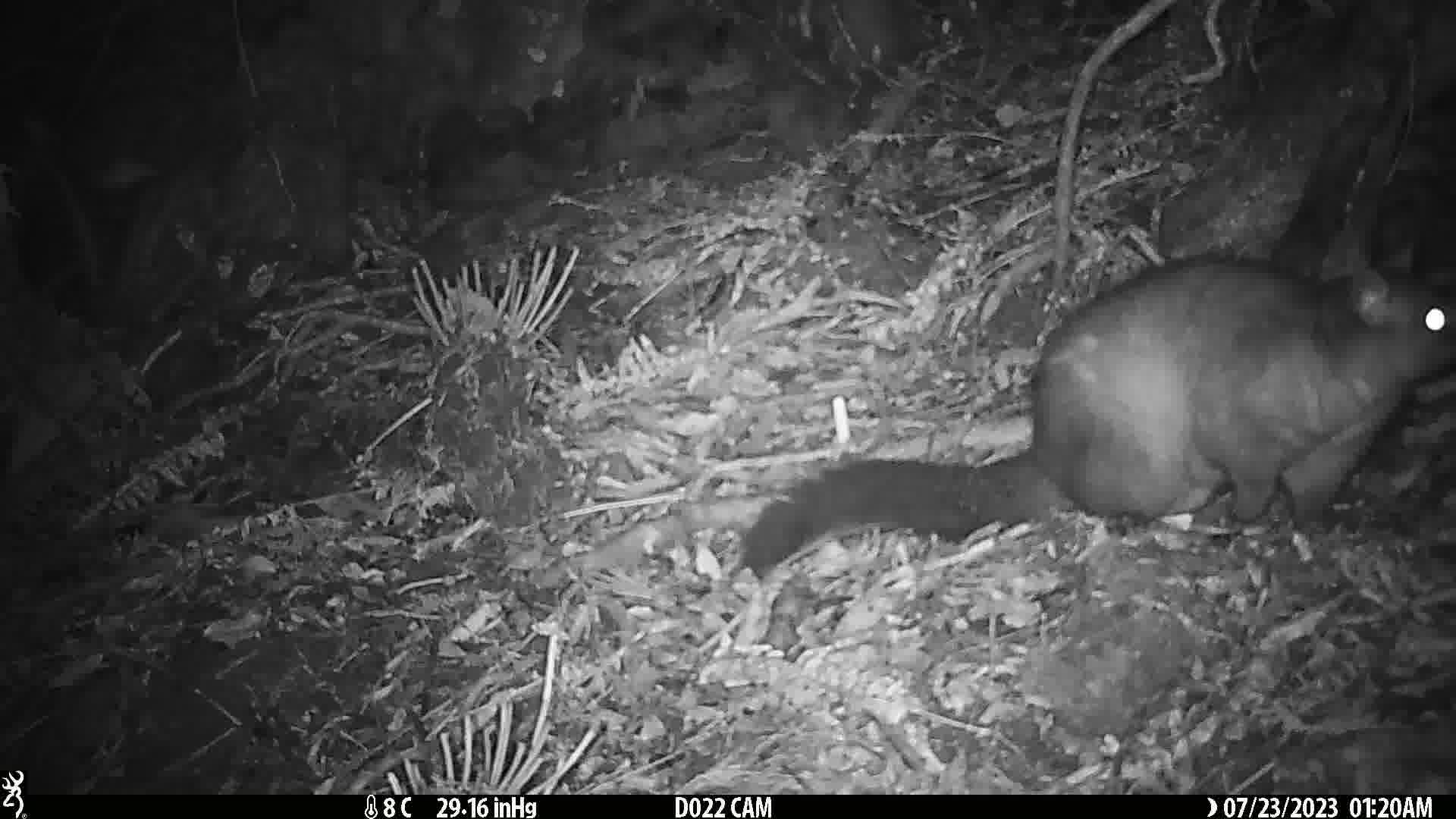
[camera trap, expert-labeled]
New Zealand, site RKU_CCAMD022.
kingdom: Animalia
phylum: Chordata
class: Mammalia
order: Diprotodontia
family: Phalangeridae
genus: Trichosurus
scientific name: Trichosurus vulpecula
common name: common brushtail possum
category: possum